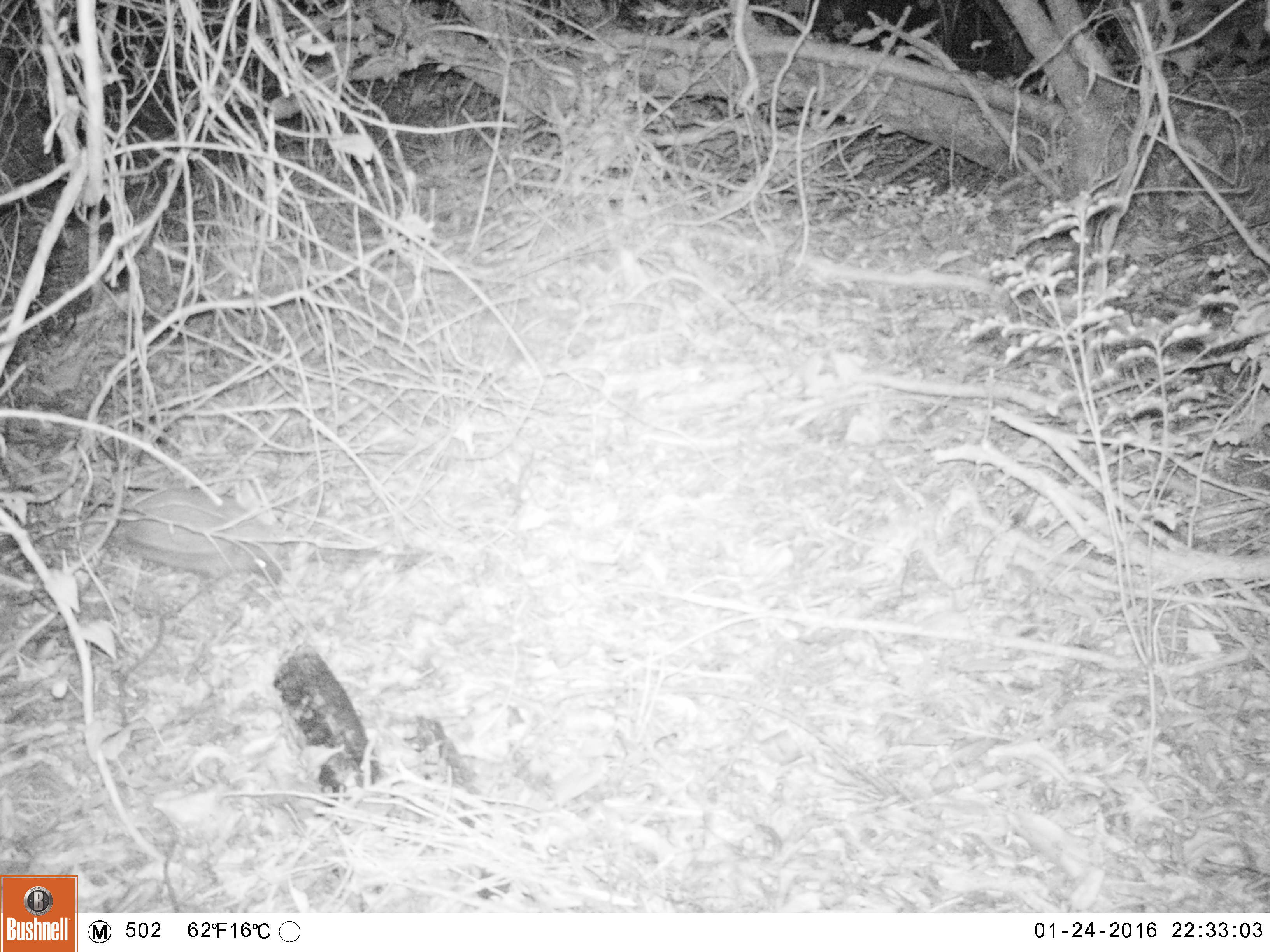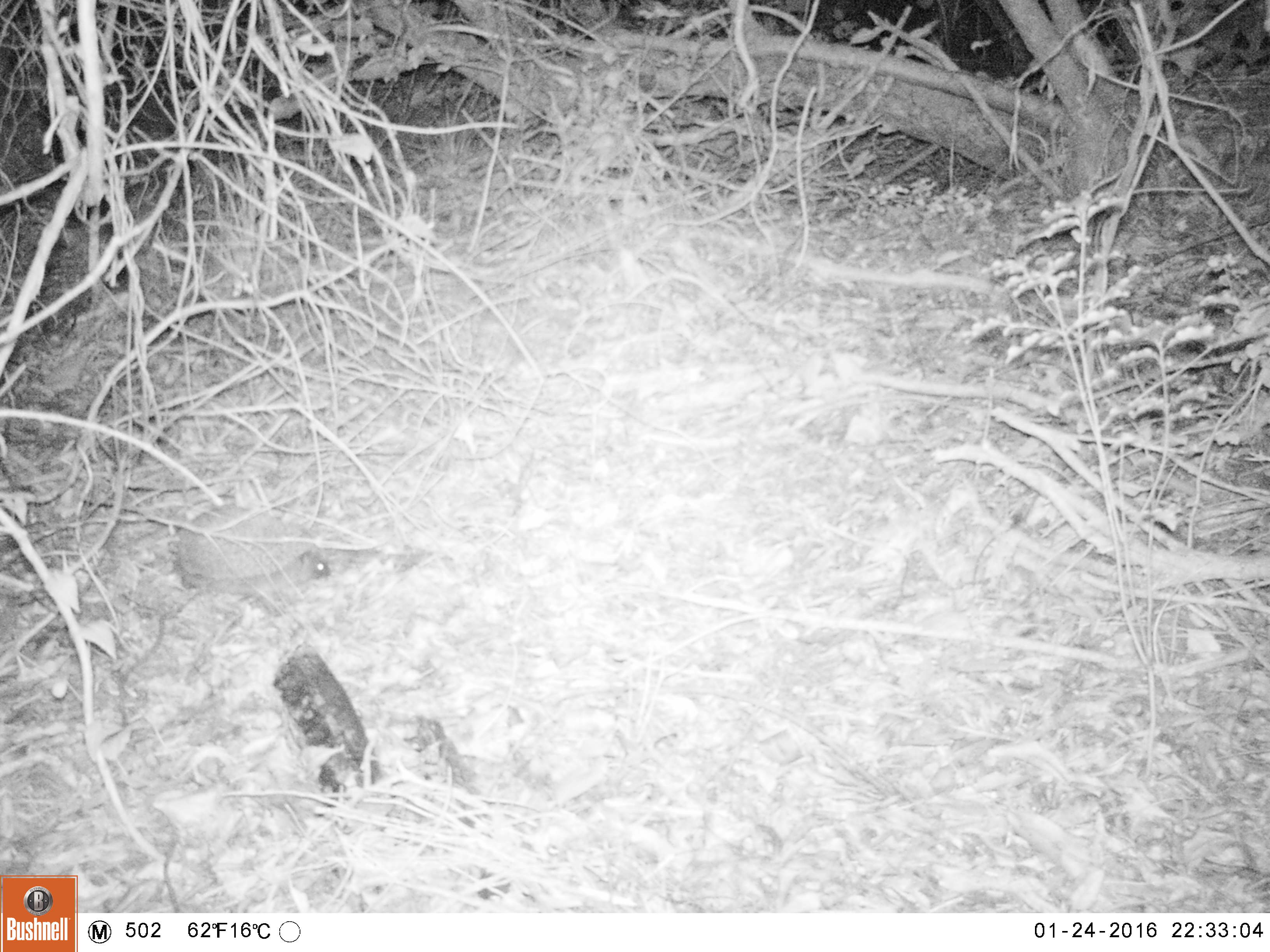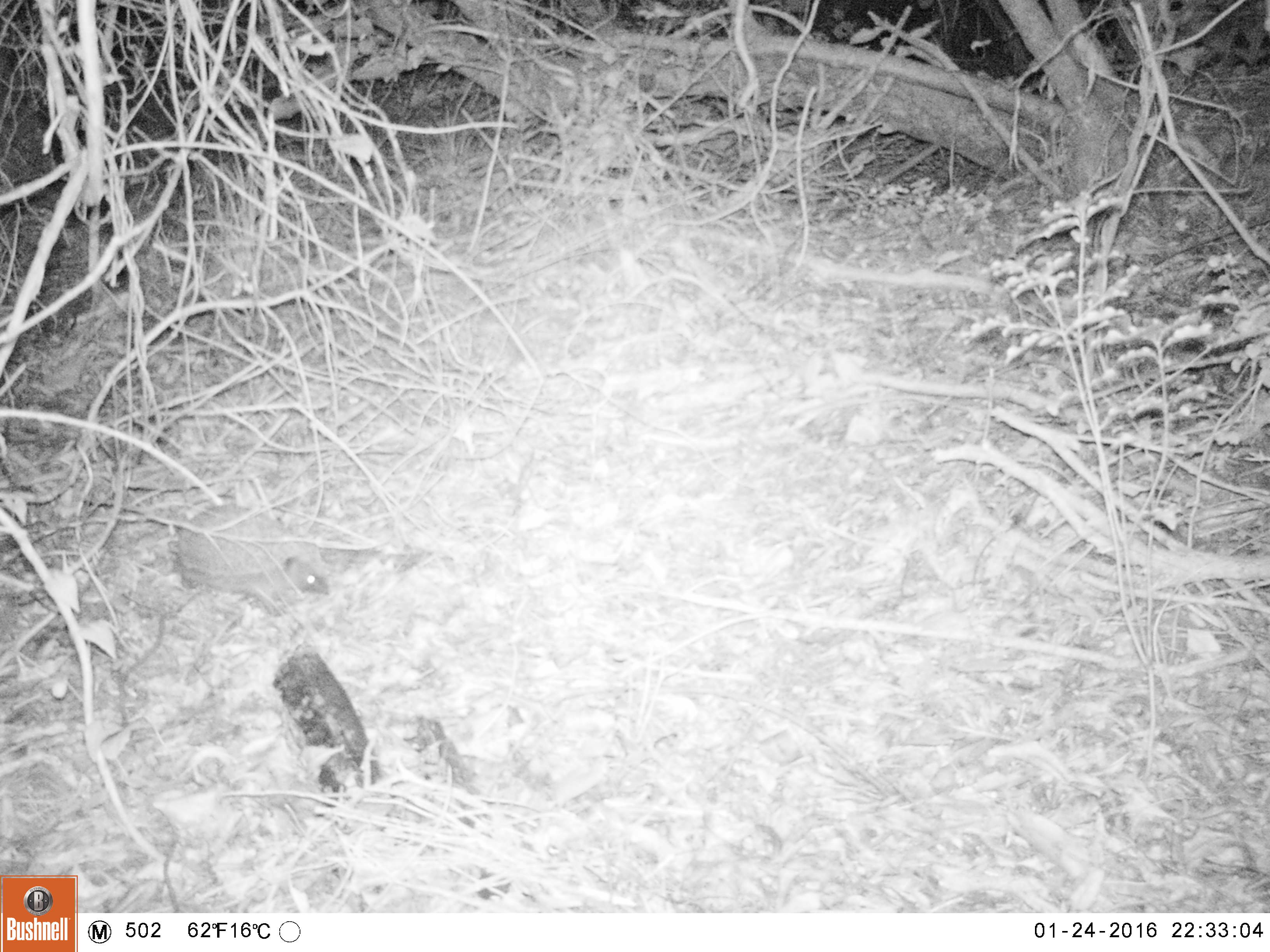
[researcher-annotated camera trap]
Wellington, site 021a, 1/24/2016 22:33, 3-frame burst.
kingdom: Animalia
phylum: Chordata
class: Mammalia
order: Eulipotyphla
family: Erinaceidae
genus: Erinaceus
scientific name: Erinaceus europaeus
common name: hedgehog